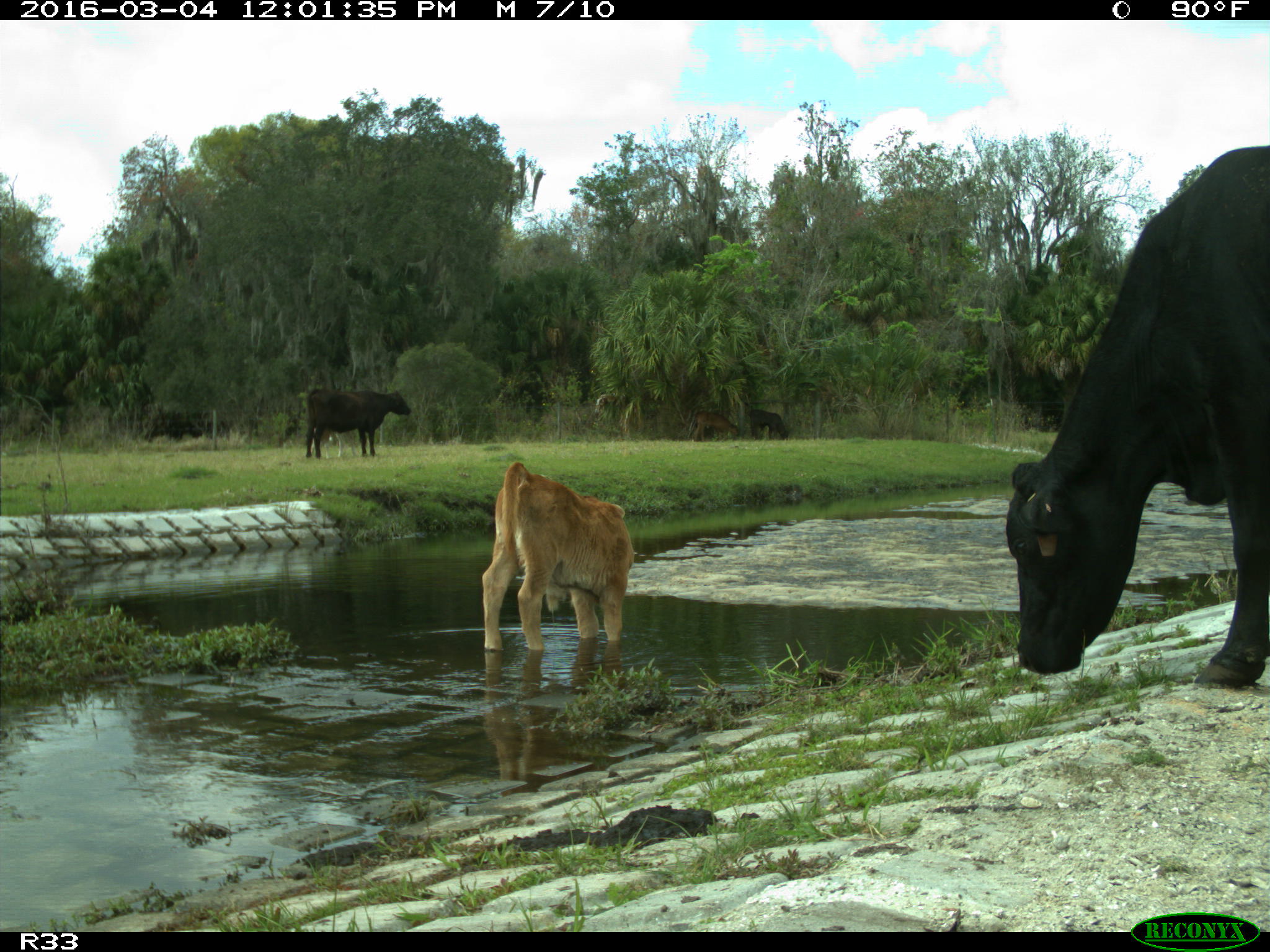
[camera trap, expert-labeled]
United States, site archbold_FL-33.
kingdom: Animalia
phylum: Chordata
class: Mammalia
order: Artiodactyla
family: Bovidae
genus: Bos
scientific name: Bos taurus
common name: domestic cow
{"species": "Bos taurus (domestic cow)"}